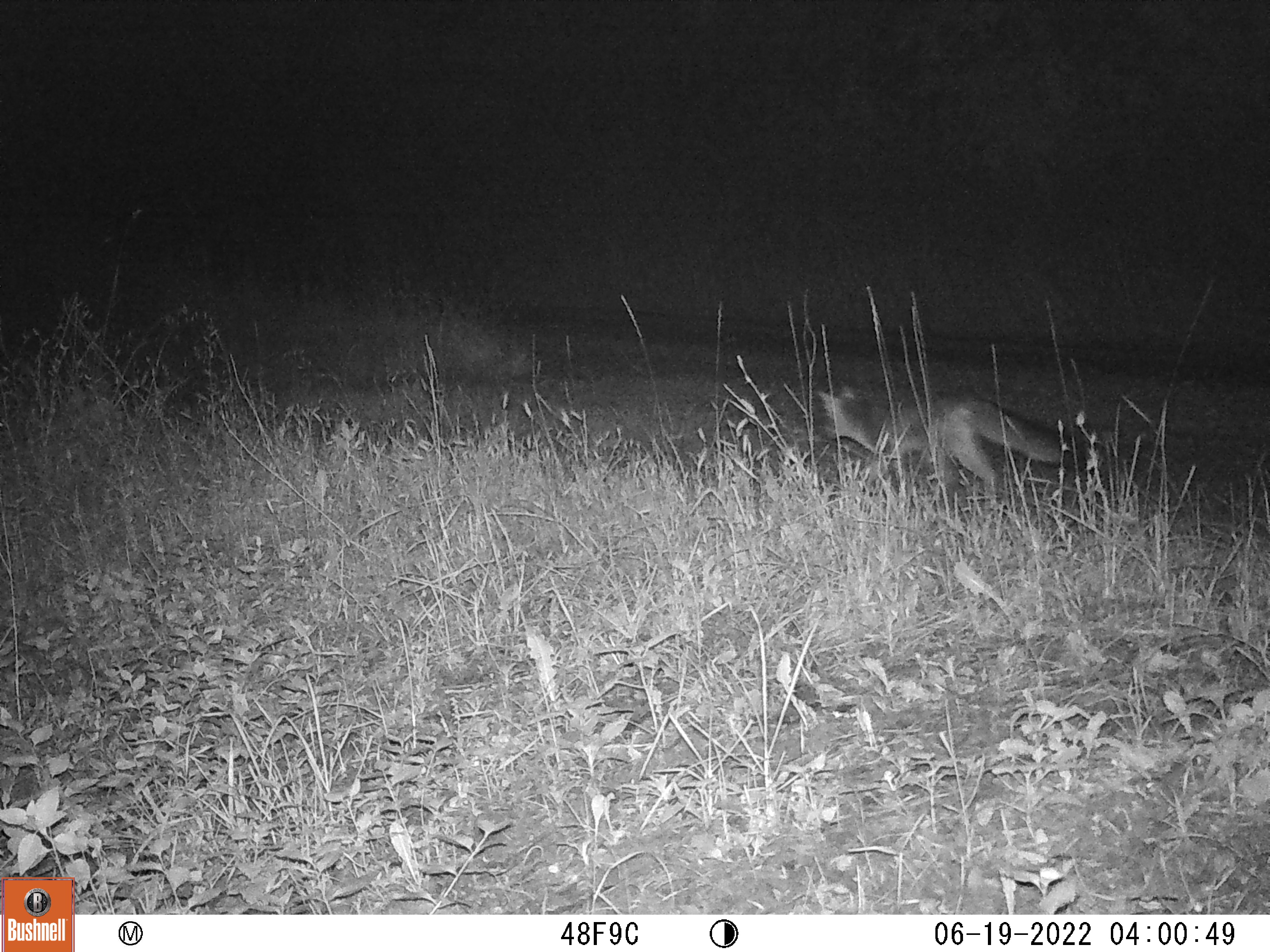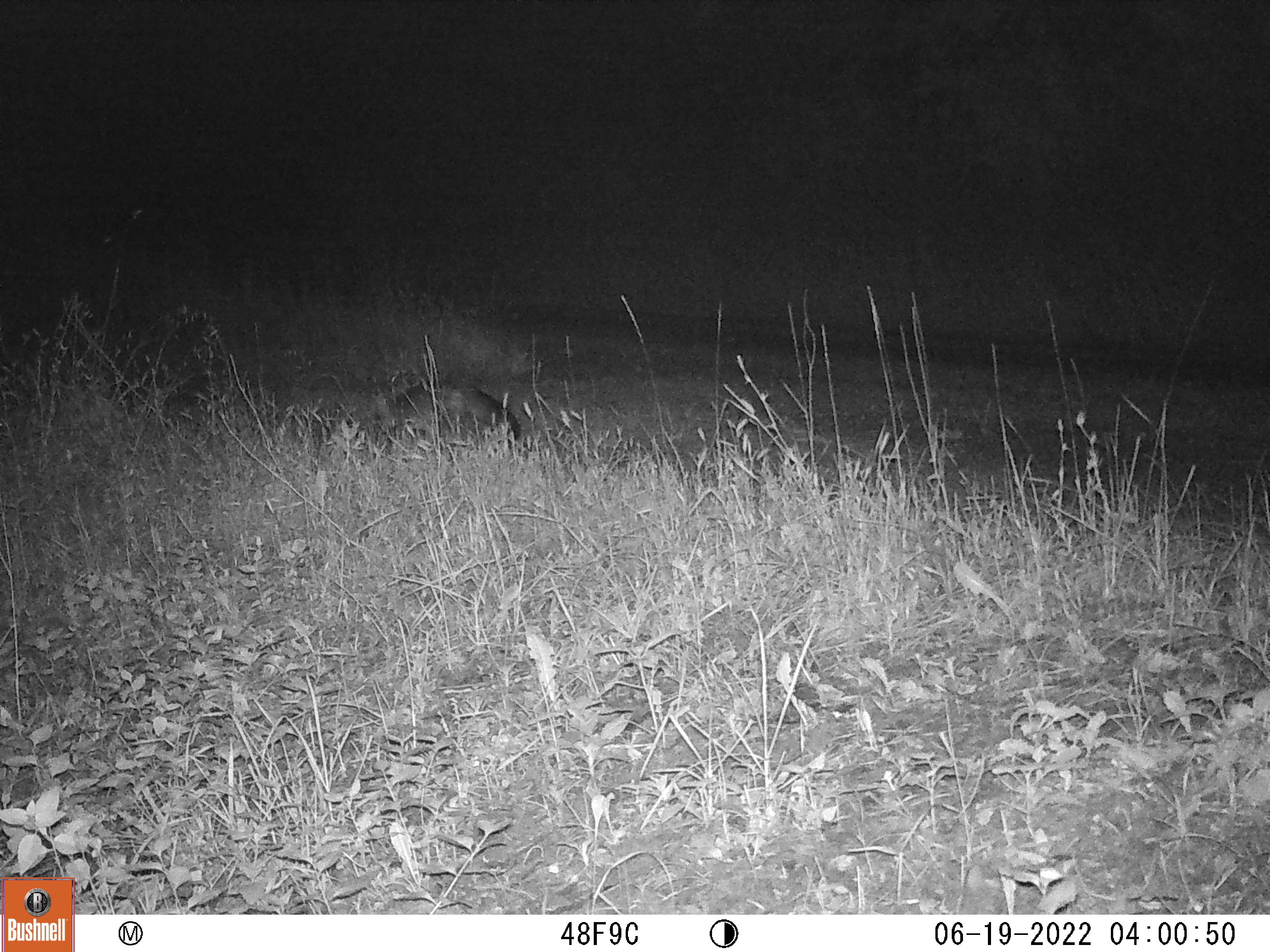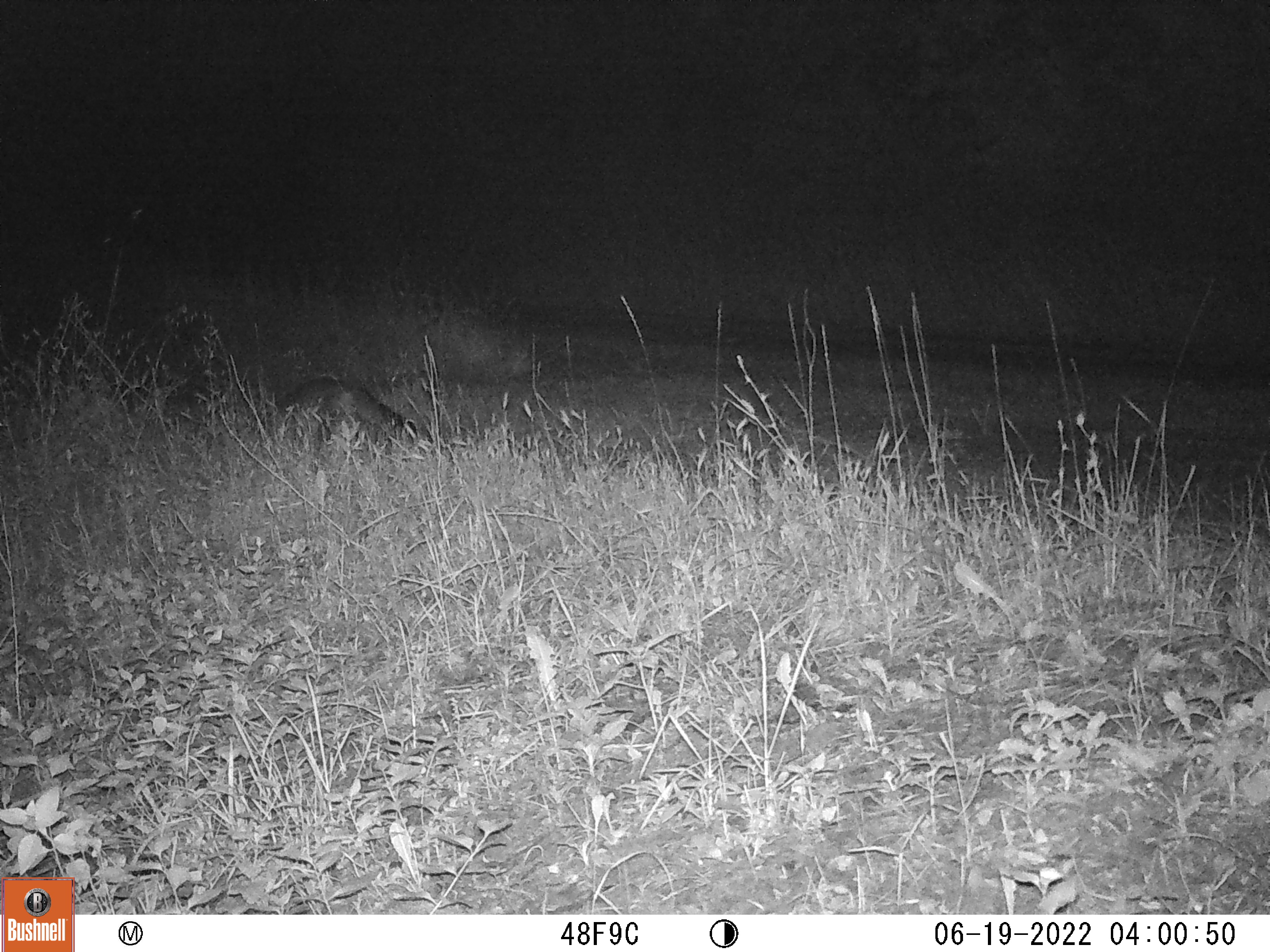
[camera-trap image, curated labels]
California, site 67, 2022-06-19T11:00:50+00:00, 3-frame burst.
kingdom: Animalia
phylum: Chordata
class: Mammalia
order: Carnivora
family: Canidae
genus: Urocyon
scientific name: Urocyon cinereoargenteus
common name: gray fox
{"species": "gray fox (Urocyon cinereoargenteus)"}